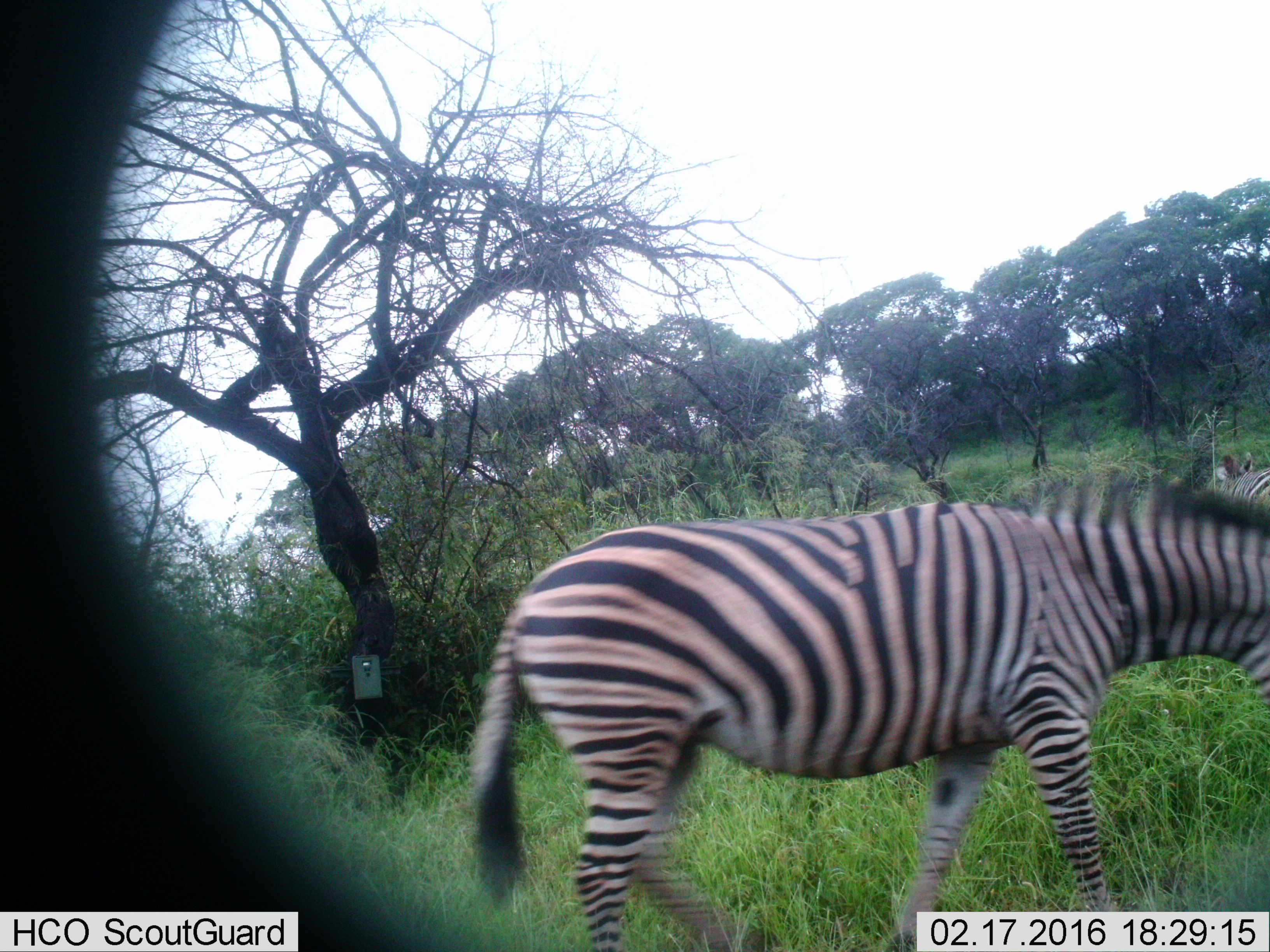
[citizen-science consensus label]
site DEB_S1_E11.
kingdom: Animalia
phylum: Chordata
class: Mammalia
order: Perissodactyla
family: Equidae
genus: Equus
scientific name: Equus quagga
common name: plains zebra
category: zebraplains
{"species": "zebraplains (plains zebra) (Equus quagga)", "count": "1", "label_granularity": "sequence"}